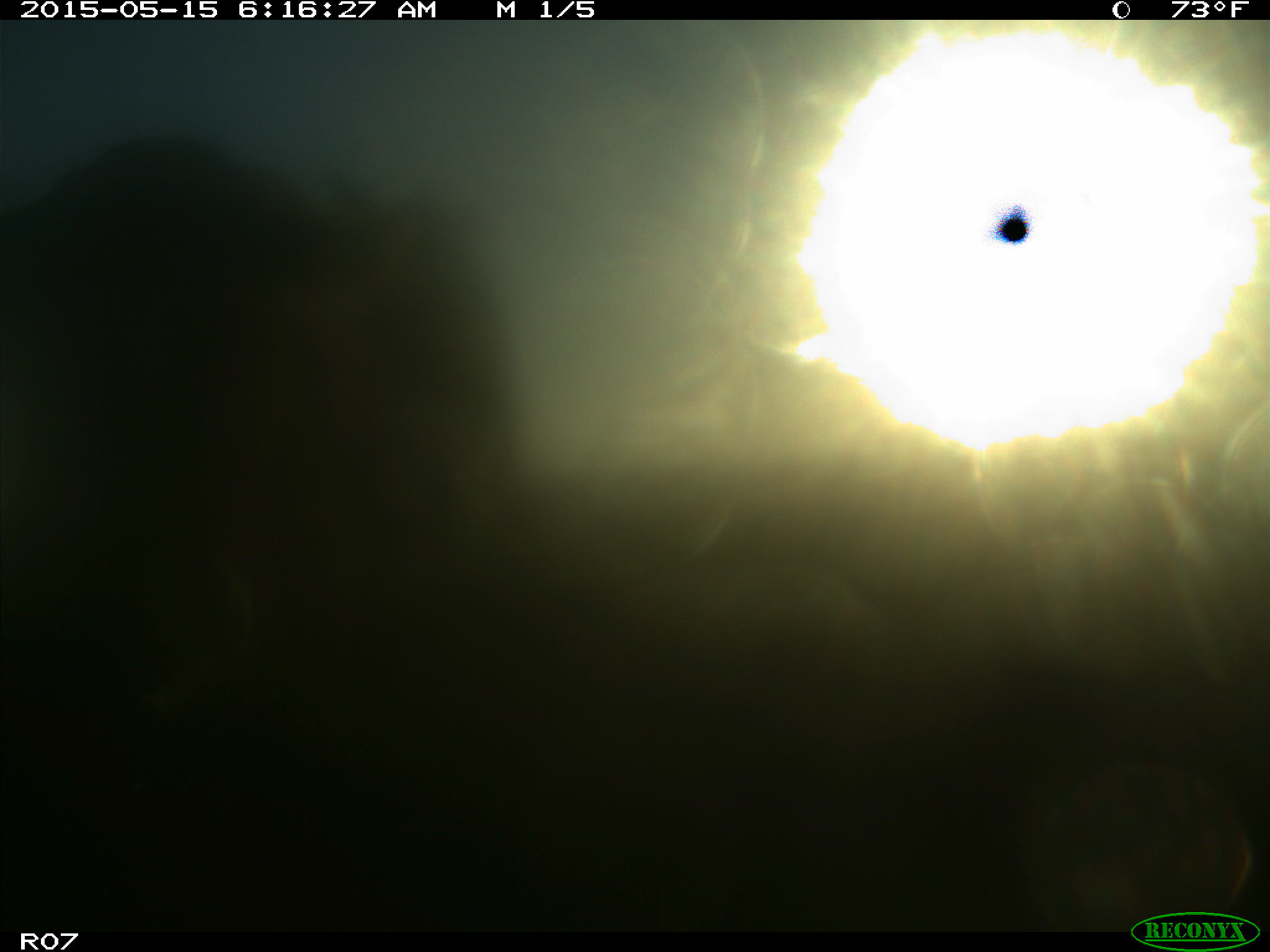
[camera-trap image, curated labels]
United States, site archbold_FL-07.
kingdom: Animalia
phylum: Chordata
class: Mammalia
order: Artiodactyla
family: Bovidae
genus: Bos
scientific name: Bos taurus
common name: domestic cow